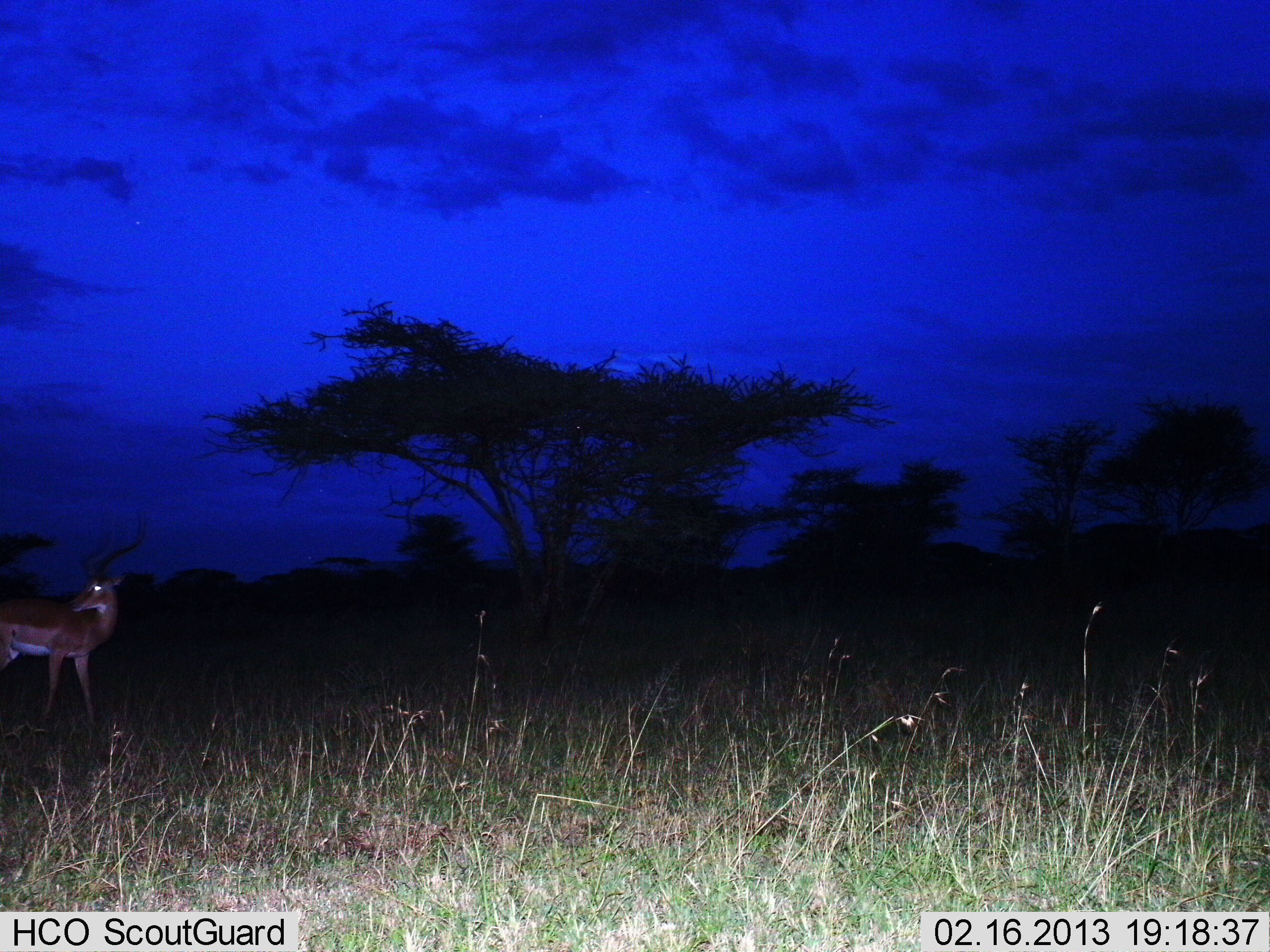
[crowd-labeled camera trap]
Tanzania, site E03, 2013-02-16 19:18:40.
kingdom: Animalia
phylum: Chordata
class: Mammalia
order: Artiodactyla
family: Bovidae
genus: Aepyceros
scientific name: Aepyceros melampus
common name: impala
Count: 1.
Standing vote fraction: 96%.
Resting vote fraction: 0%.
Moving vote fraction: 4%.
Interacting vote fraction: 0%.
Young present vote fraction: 0%.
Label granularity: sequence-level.